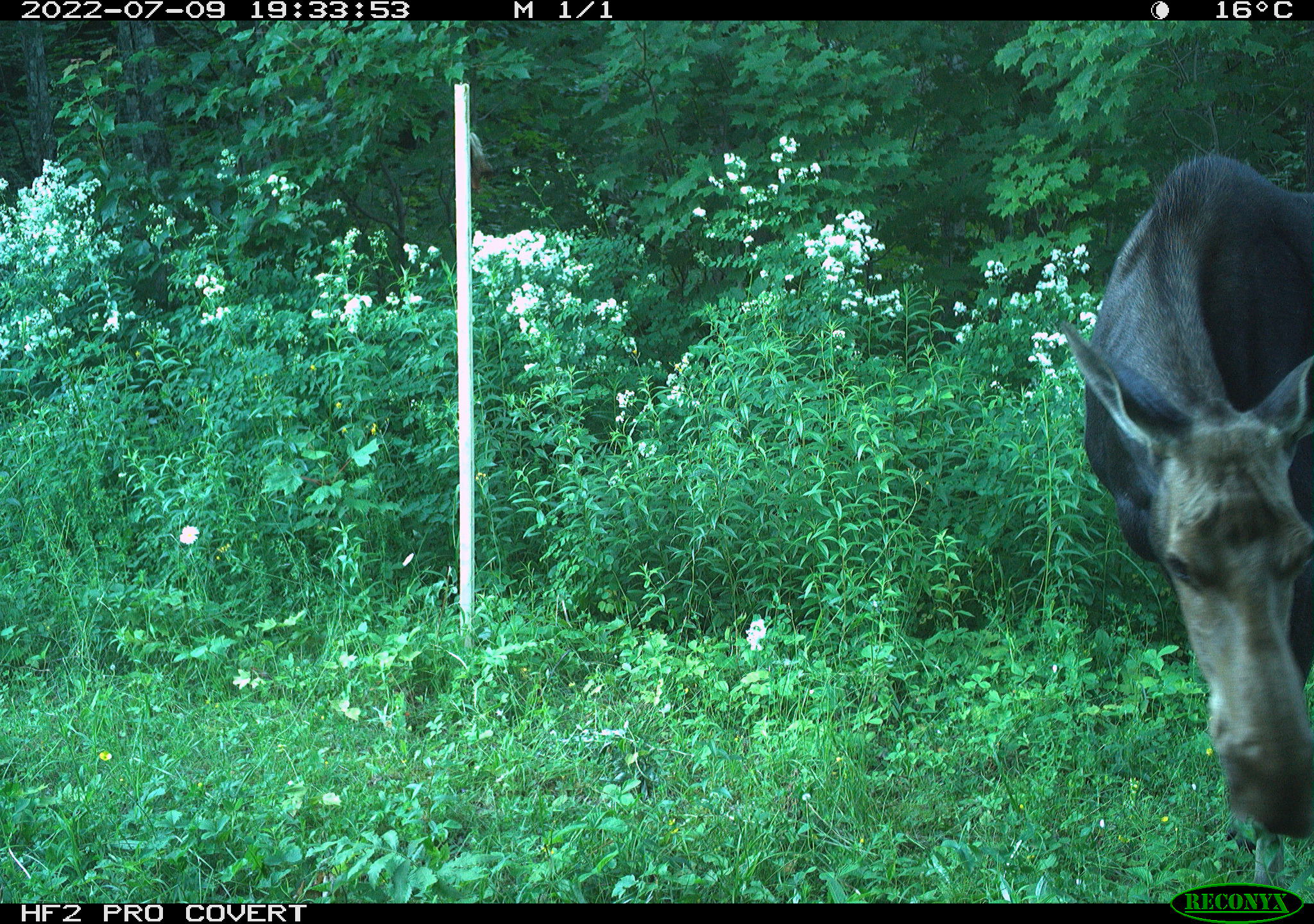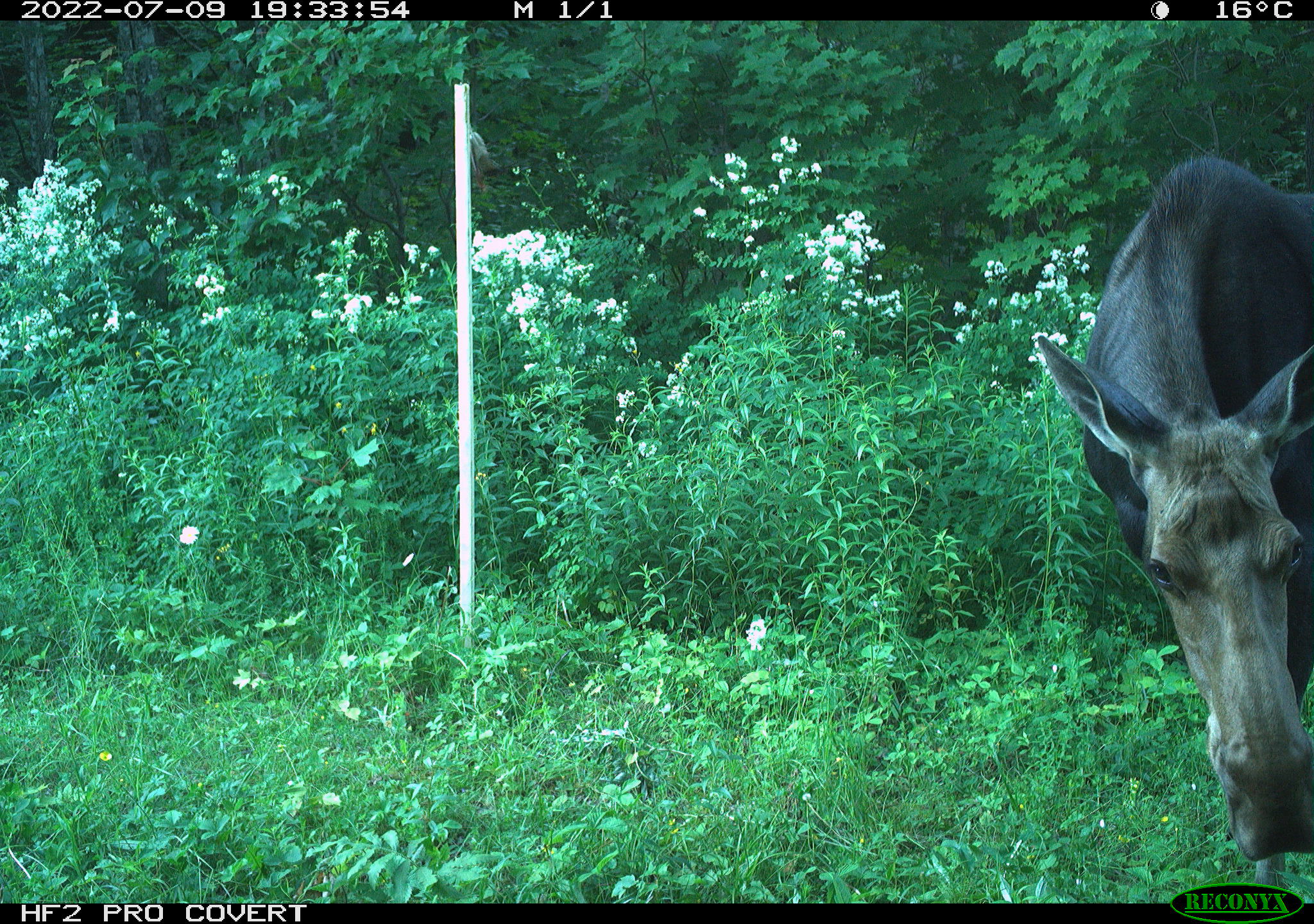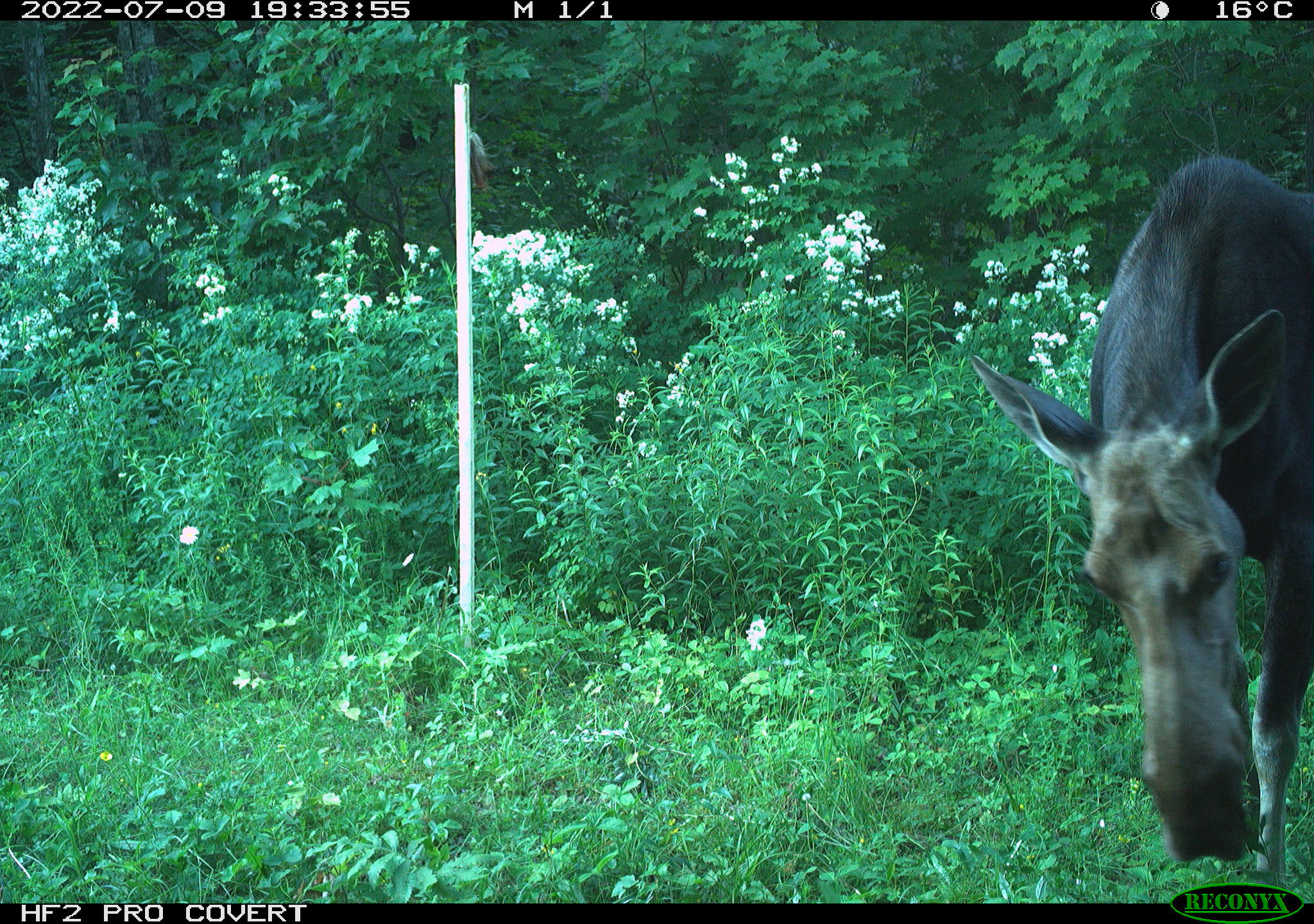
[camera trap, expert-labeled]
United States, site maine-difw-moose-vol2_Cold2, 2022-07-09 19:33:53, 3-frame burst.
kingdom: Animalia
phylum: Chordata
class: Mammalia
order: Artiodactyla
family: Cervidae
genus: Alces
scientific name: Alces alces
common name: moose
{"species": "moose (Alces alces)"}